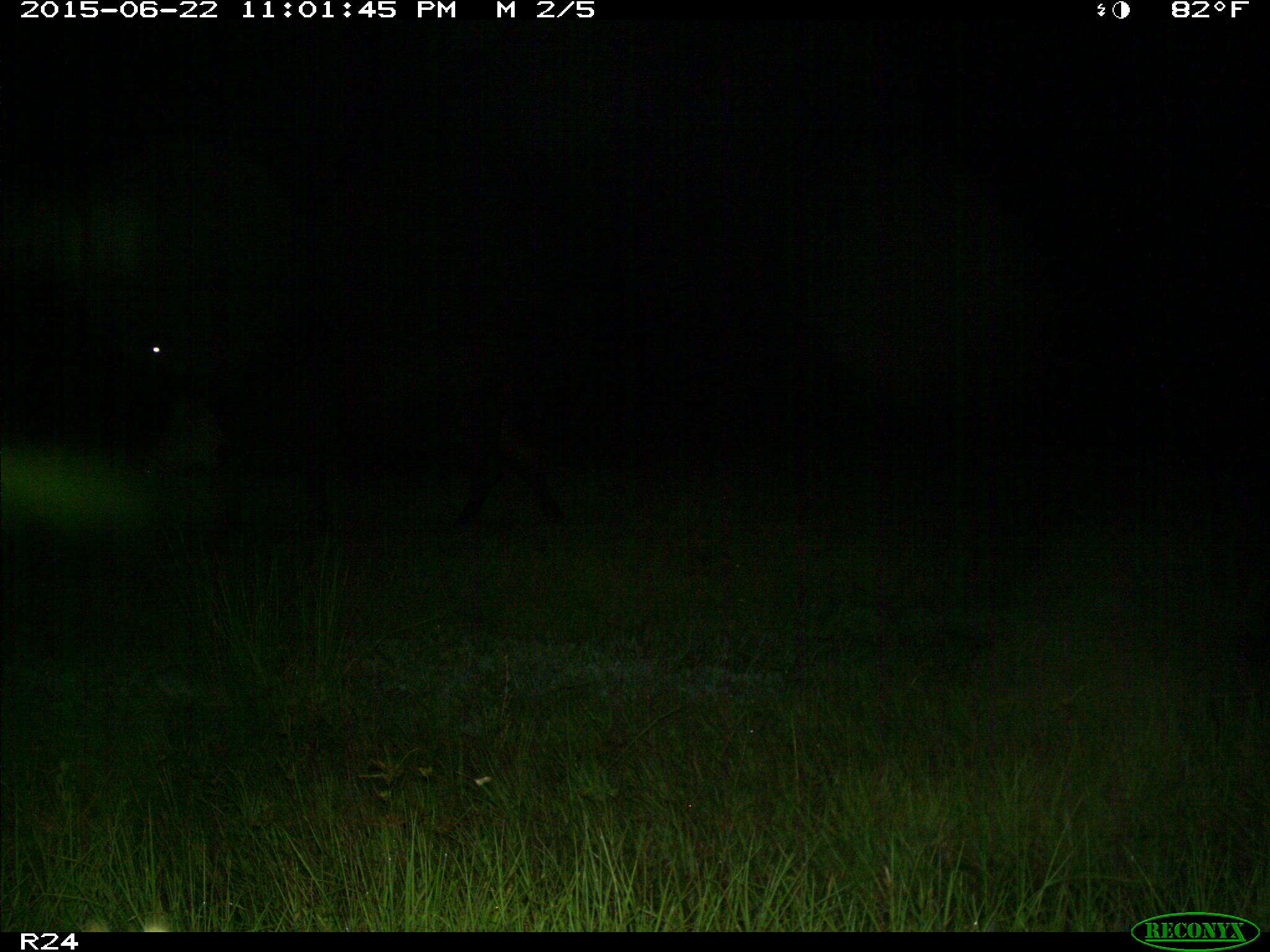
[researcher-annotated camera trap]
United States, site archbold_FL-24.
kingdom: Animalia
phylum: Chordata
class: Mammalia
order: Artiodactyla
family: Bovidae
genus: Bos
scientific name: Bos taurus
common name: domestic cow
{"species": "Bos taurus (domestic cow)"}